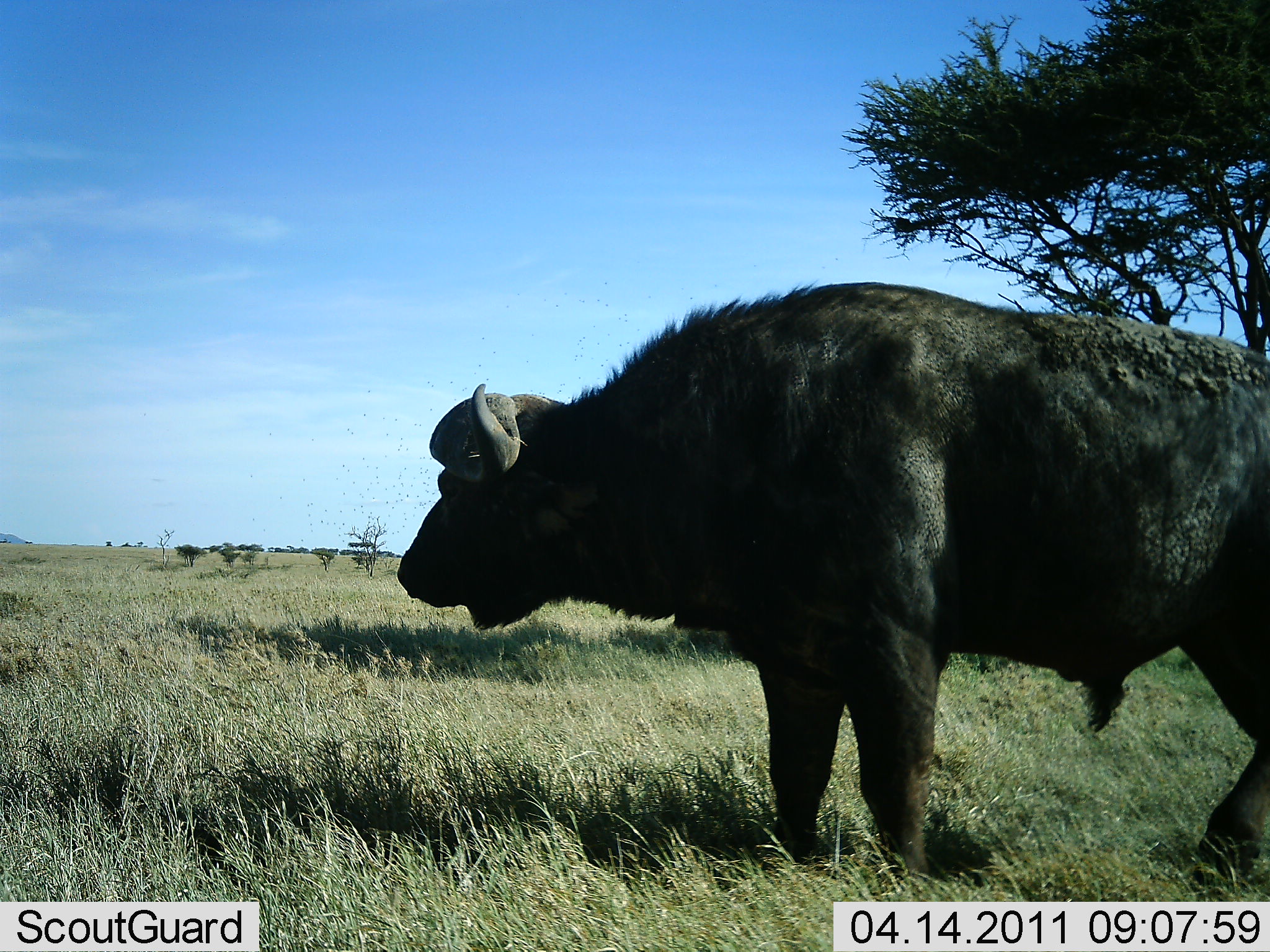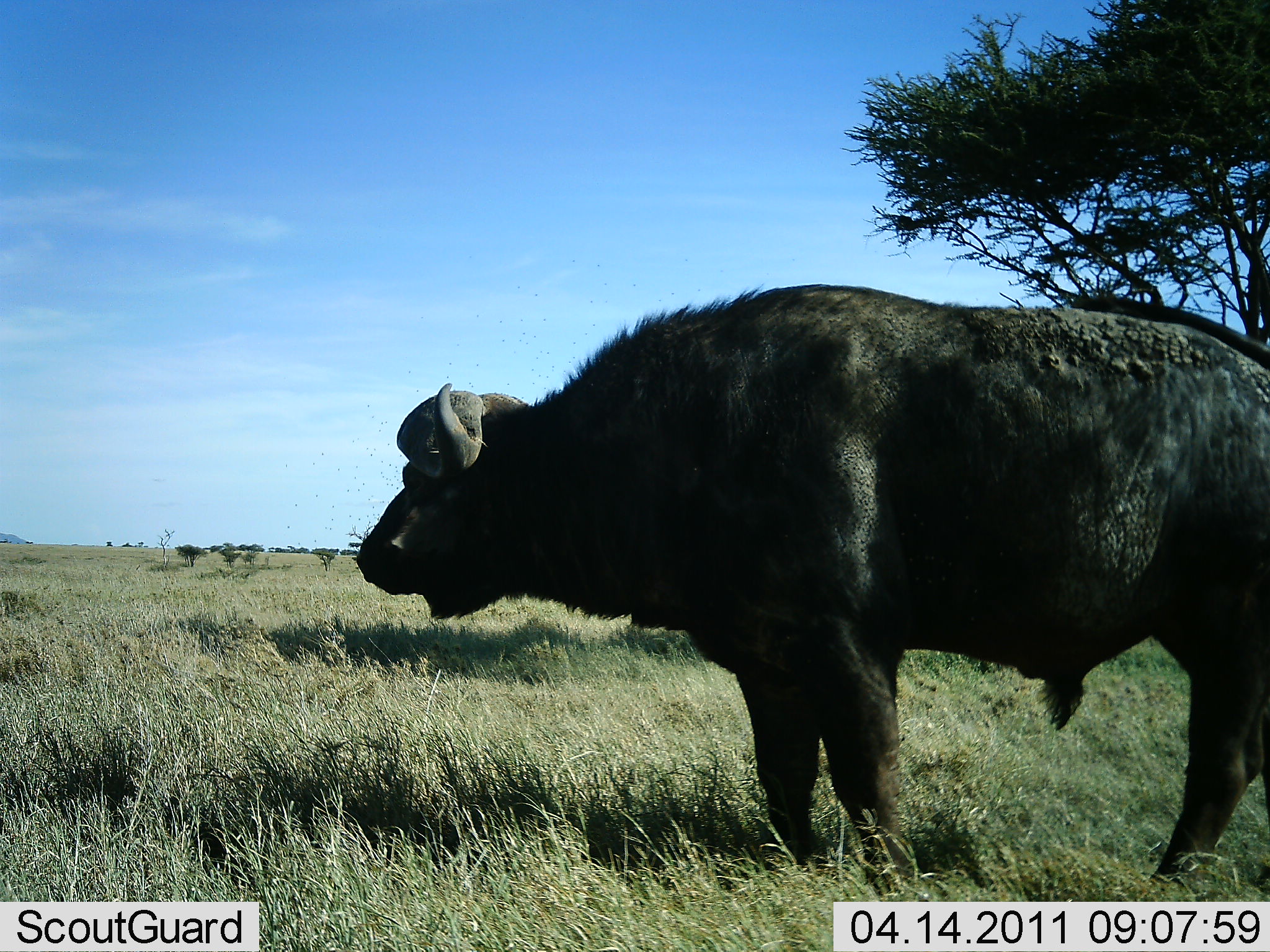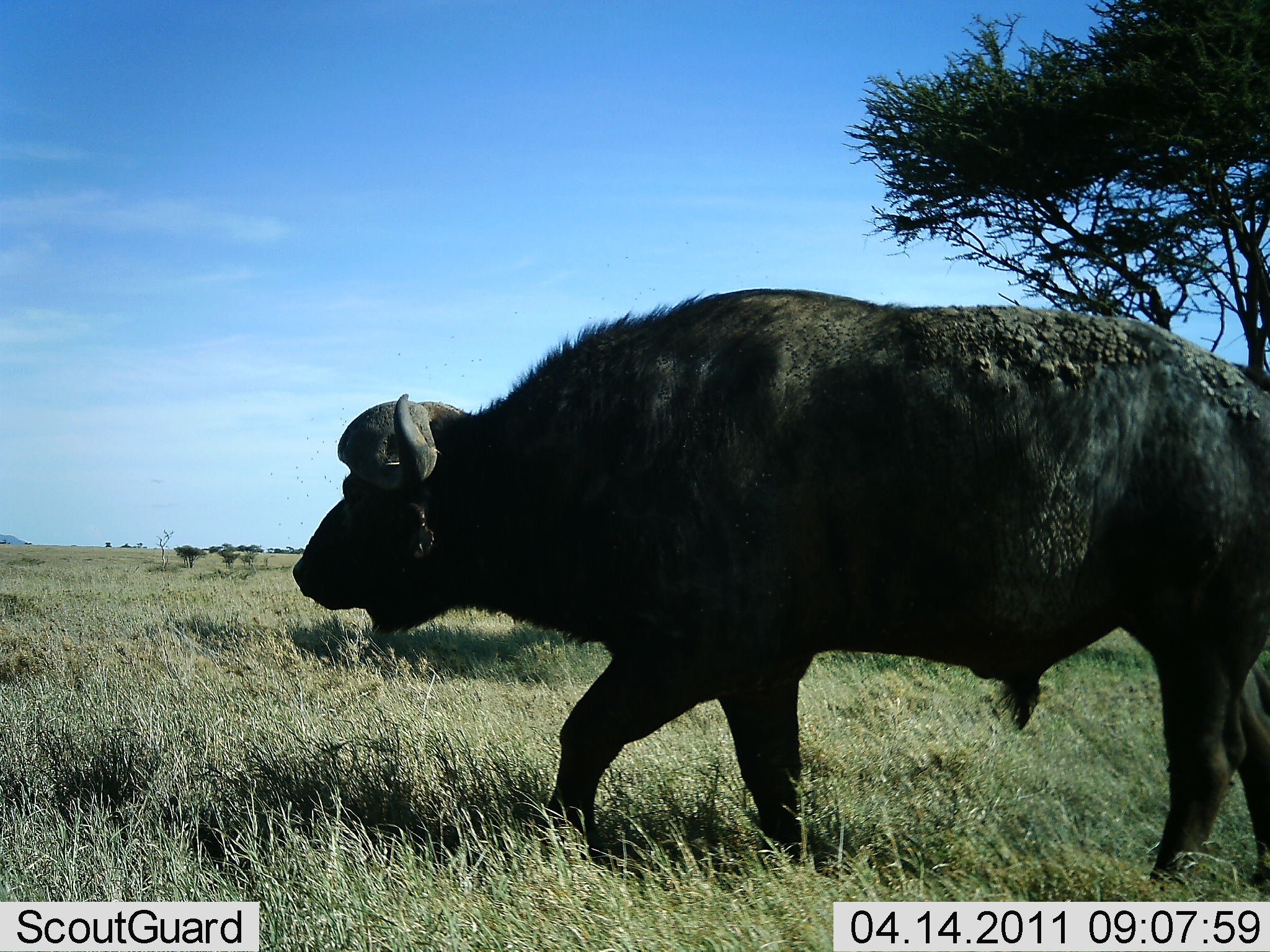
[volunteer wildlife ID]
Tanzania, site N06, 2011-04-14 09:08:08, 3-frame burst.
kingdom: Animalia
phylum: Chordata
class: Mammalia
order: Artiodactyla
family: Bovidae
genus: Syncerus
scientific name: Syncerus caffer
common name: cape buffalo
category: buffalo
Buffalo (cape buffalo) (Syncerus caffer), count 1. Behavior (volunteer vote fractions): standing 10%, resting 0%, moving 90%, interacting 0%. Young present (vote fraction): 0%. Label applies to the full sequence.